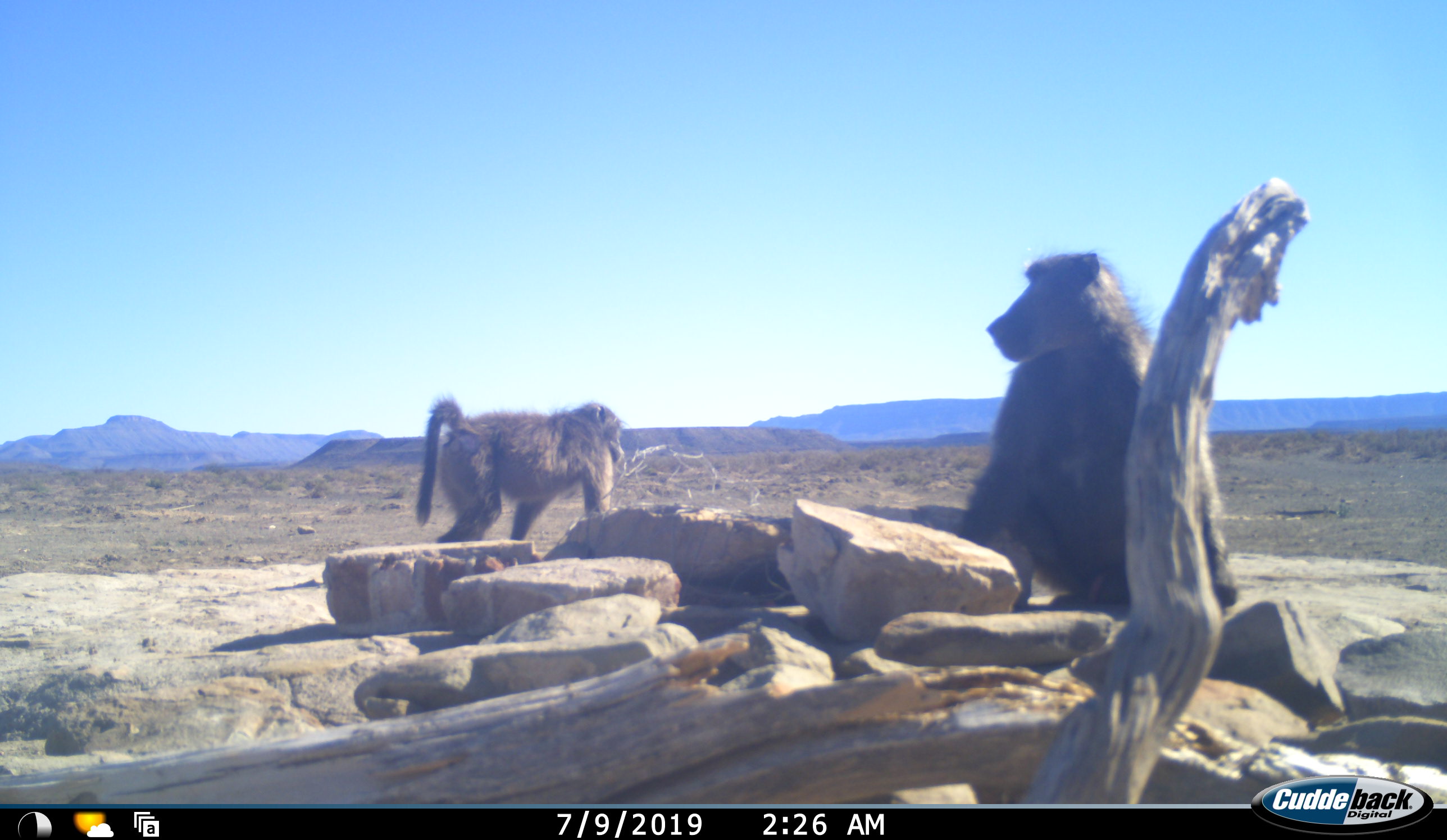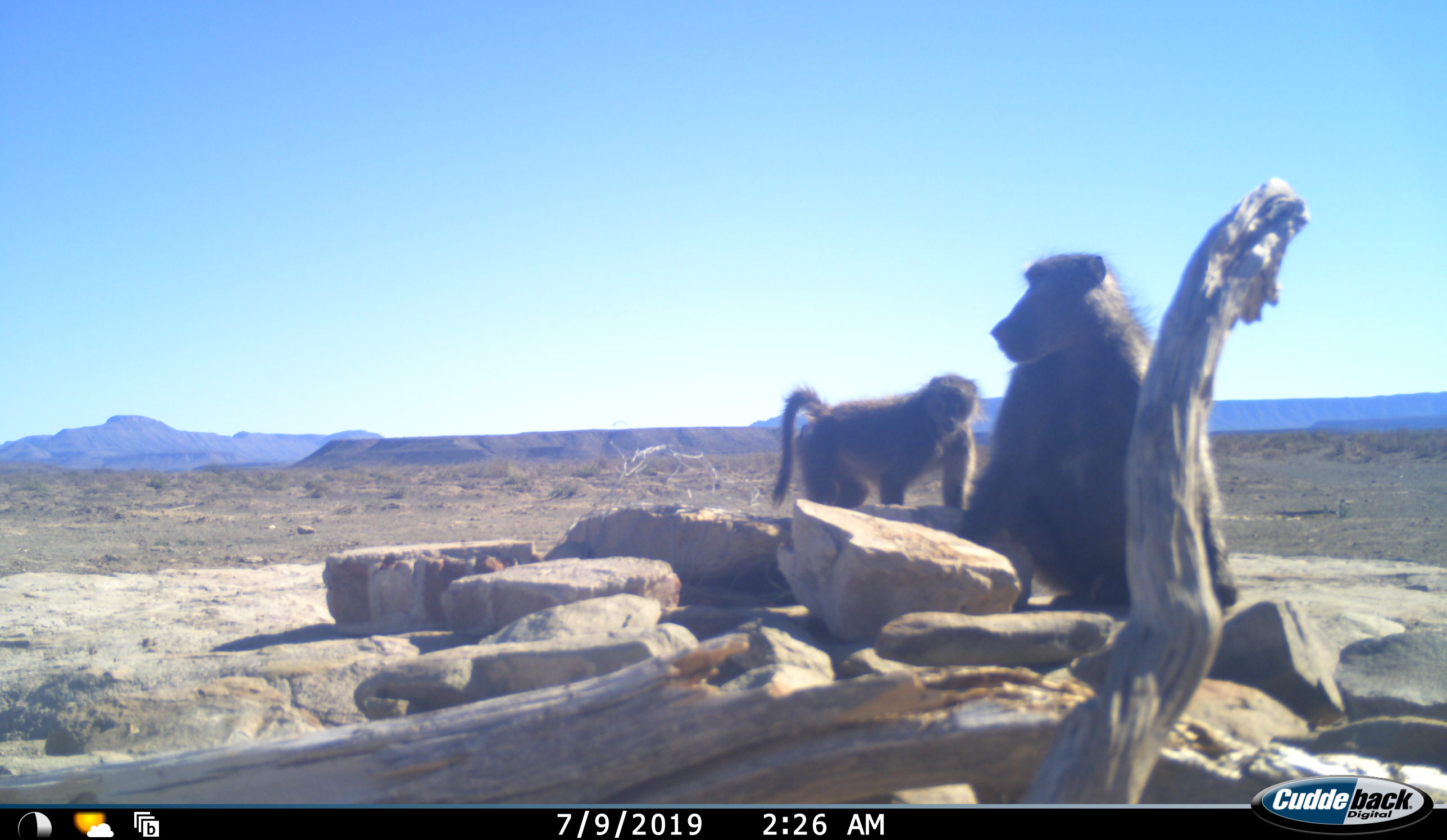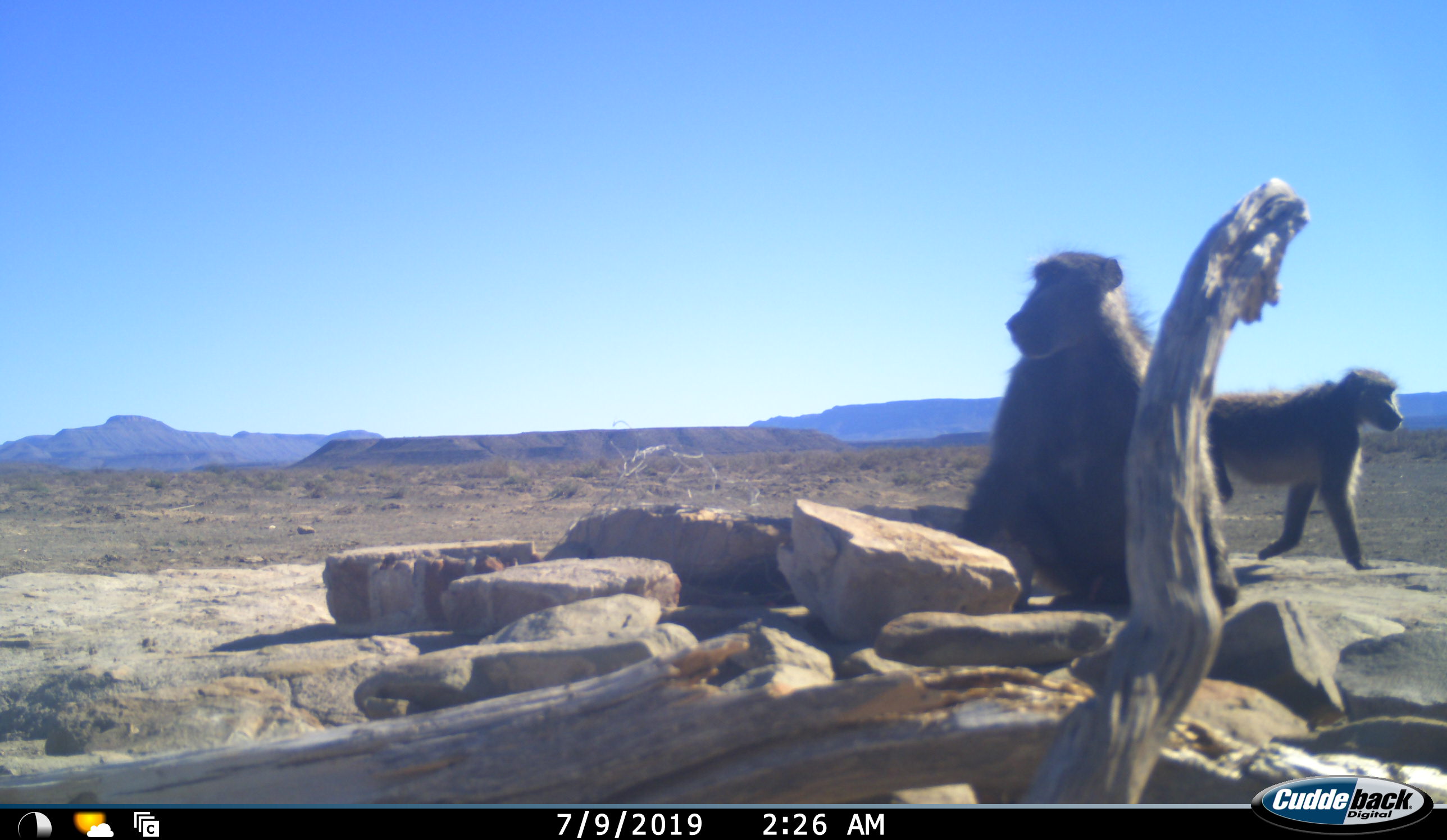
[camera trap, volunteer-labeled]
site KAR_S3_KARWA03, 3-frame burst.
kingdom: Animalia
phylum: Chordata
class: Mammalia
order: Primates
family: Cercopithecidae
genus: Papio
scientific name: Papio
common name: baboon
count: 2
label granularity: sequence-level